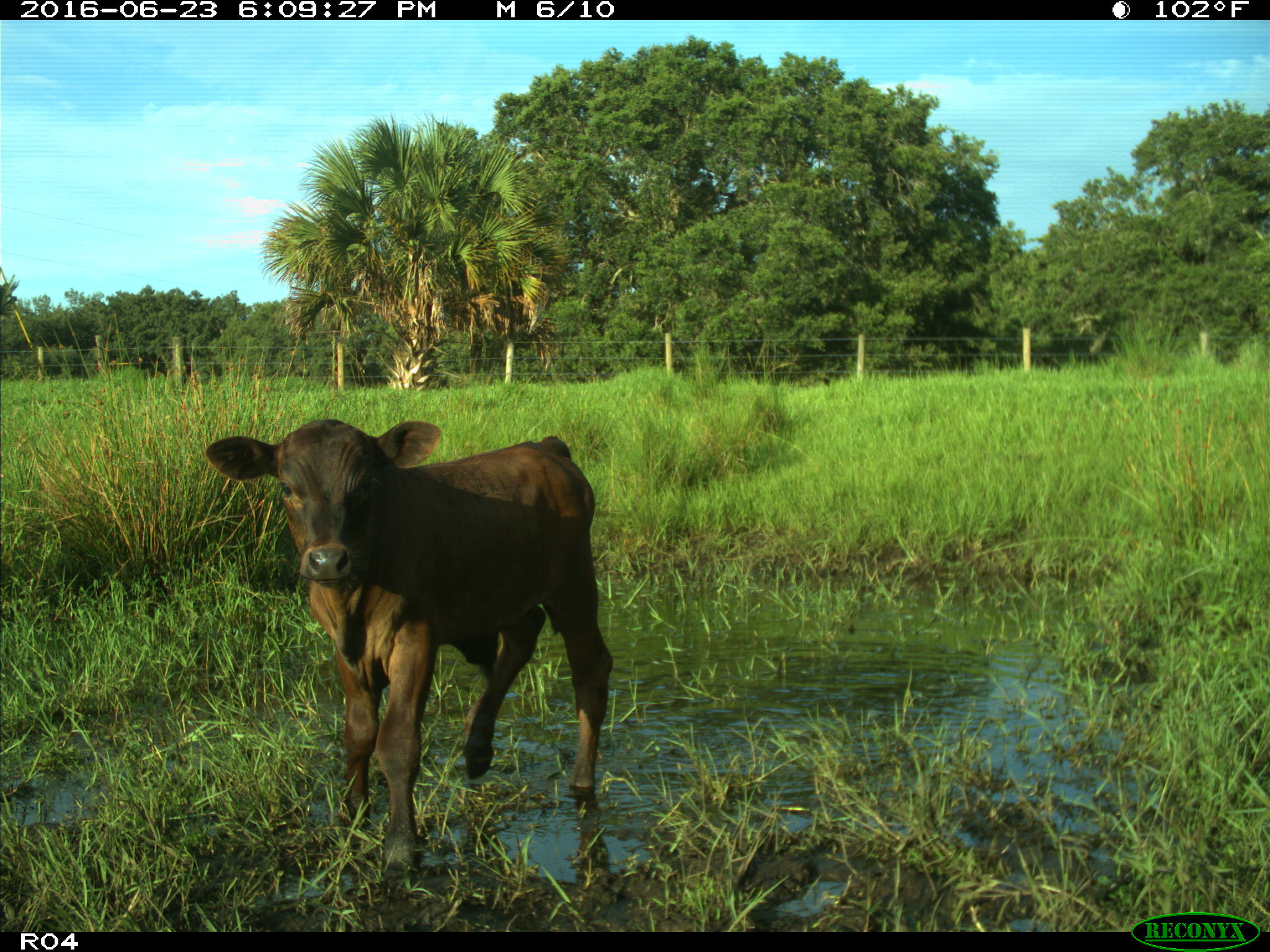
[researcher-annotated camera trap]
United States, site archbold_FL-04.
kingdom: Animalia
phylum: Chordata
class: Mammalia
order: Artiodactyla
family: Bovidae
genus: Bos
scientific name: Bos taurus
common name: domestic cow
Bos taurus (domestic cow).